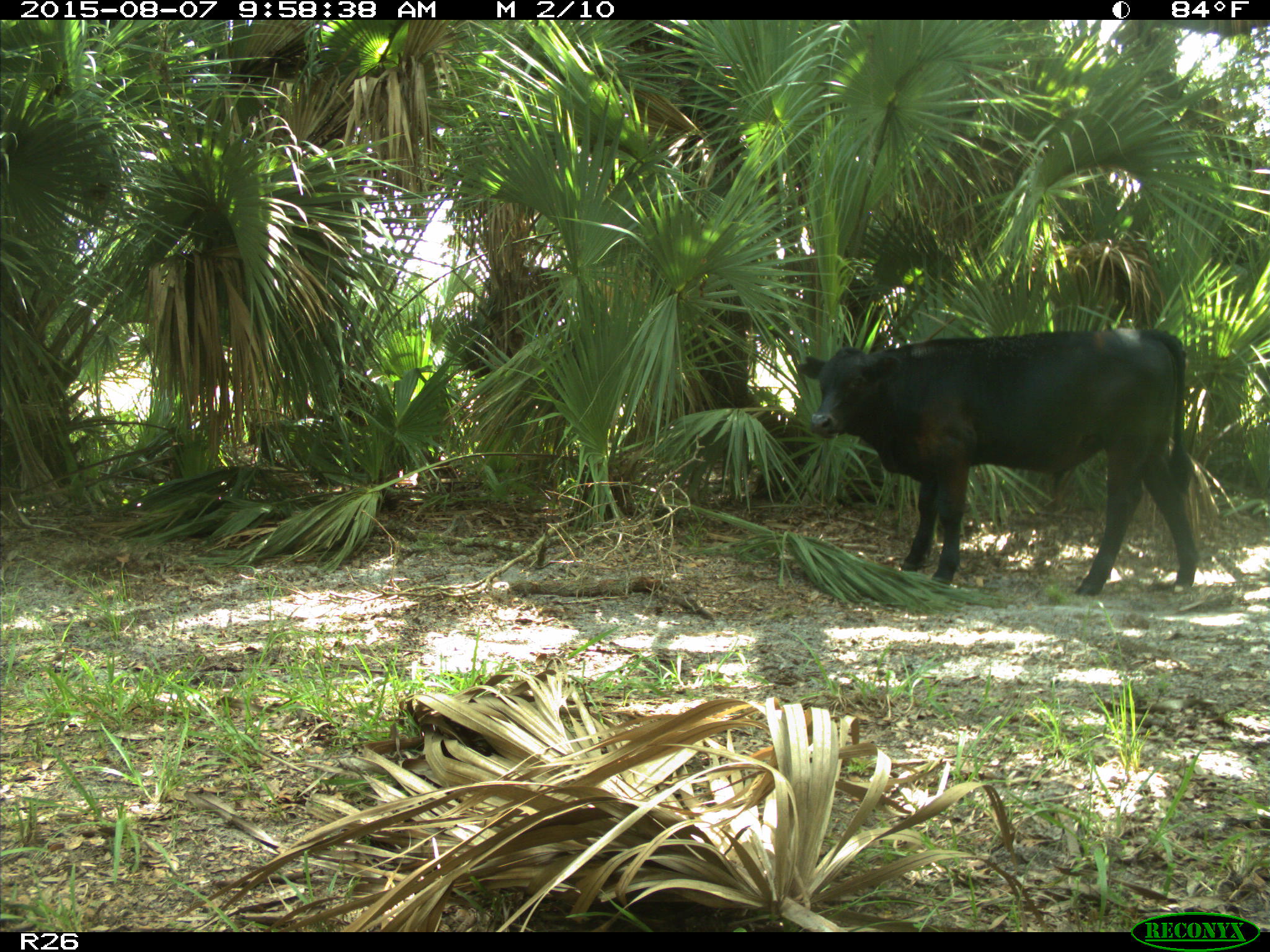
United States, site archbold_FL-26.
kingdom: Animalia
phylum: Chordata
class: Mammalia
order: Artiodactyla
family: Bovidae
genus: Bos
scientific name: Bos taurus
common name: domestic cow